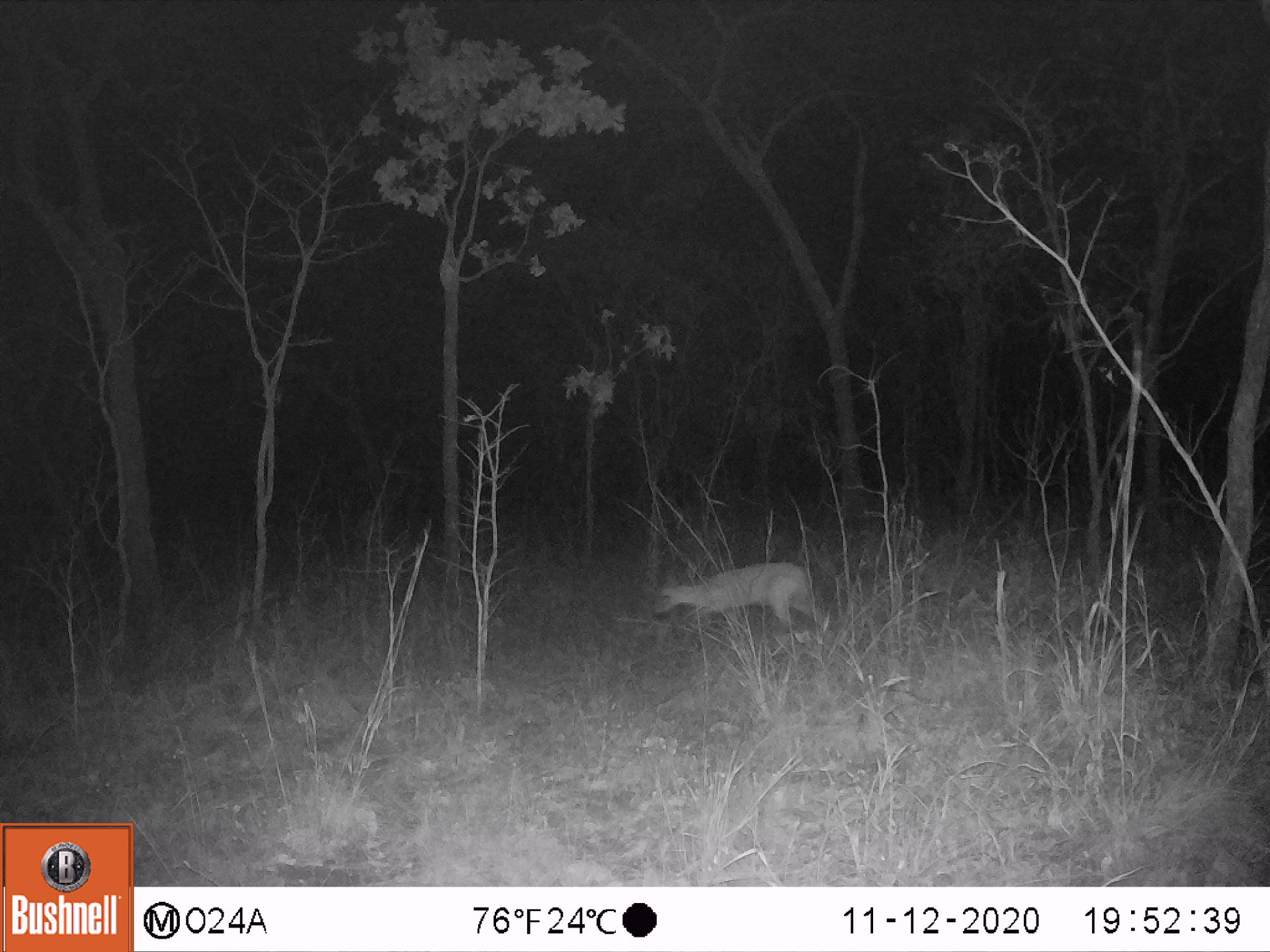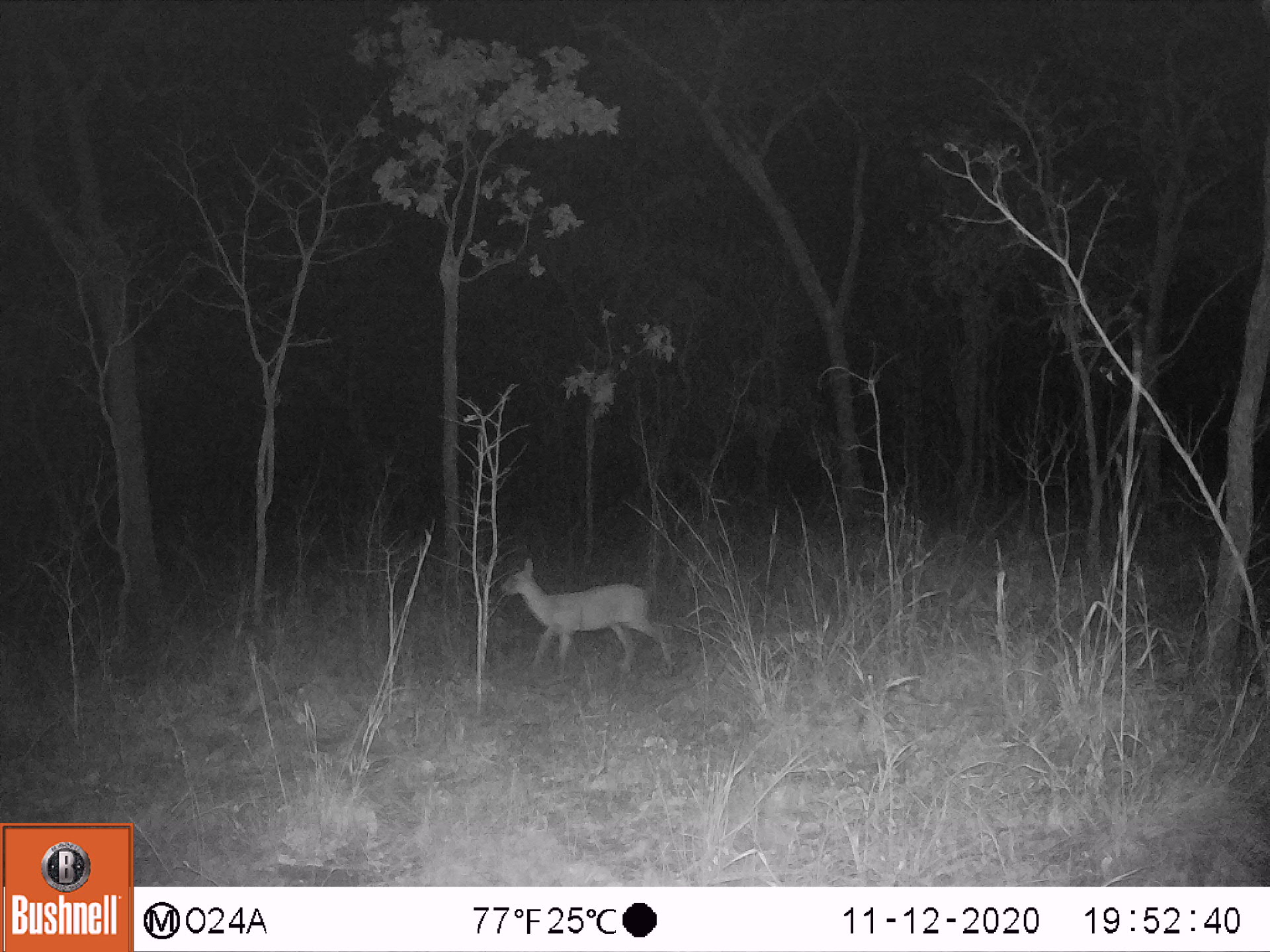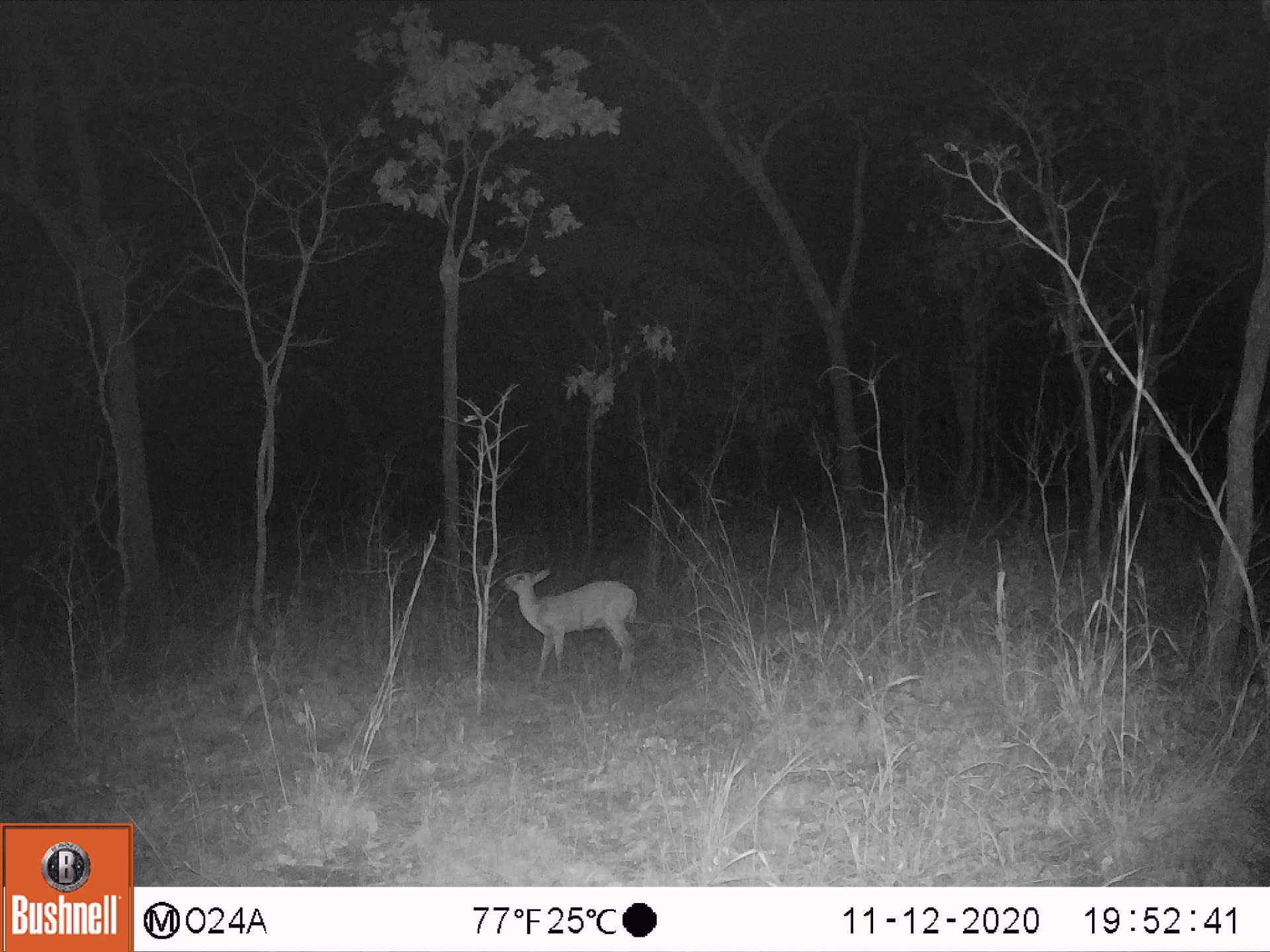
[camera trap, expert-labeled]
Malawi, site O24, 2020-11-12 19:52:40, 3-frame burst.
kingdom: Animalia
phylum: Chordata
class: Mammalia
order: Artiodactyla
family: Bovidae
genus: Sylvicapra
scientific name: Sylvicapra grimmia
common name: common duiker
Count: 1.